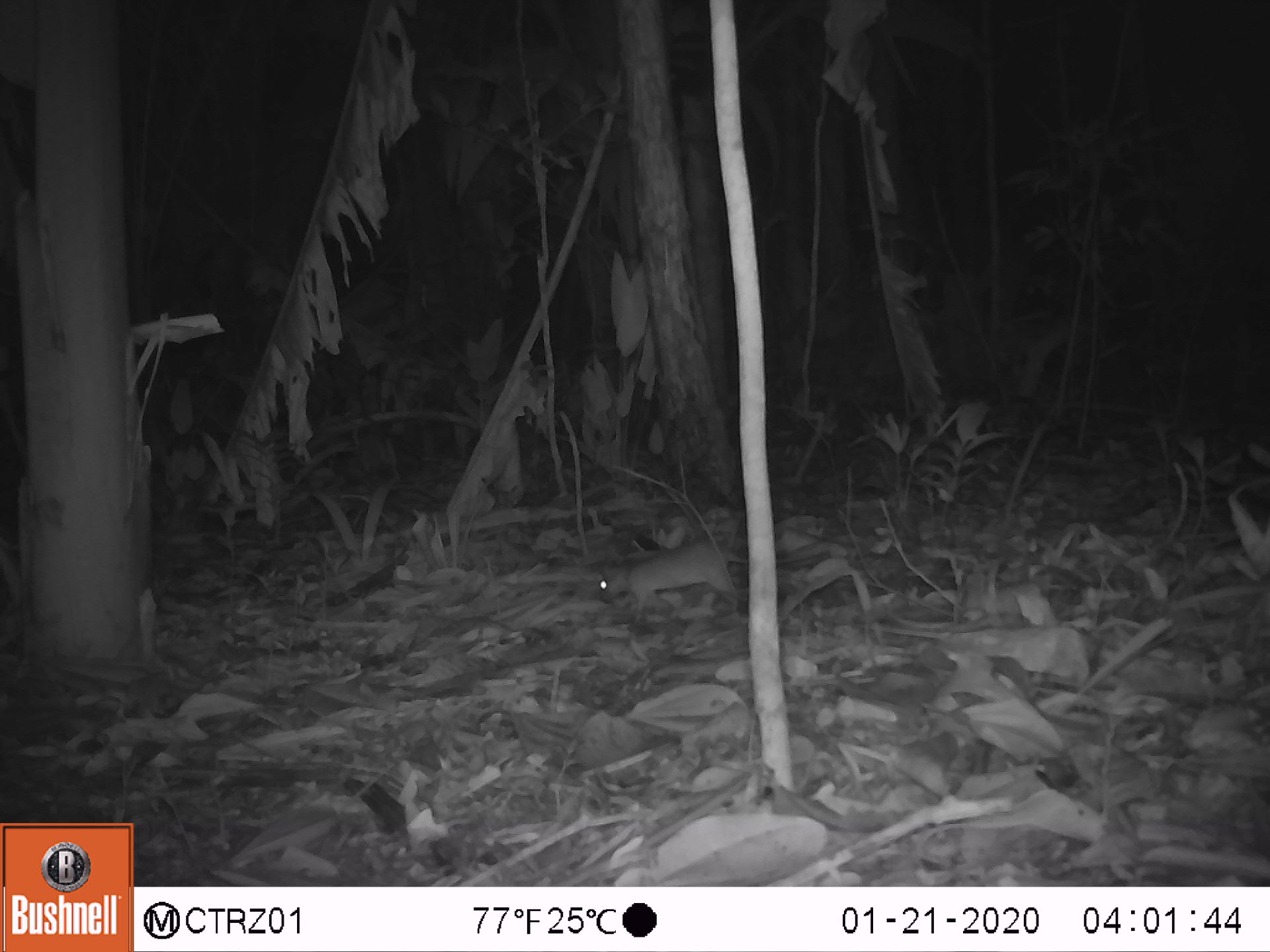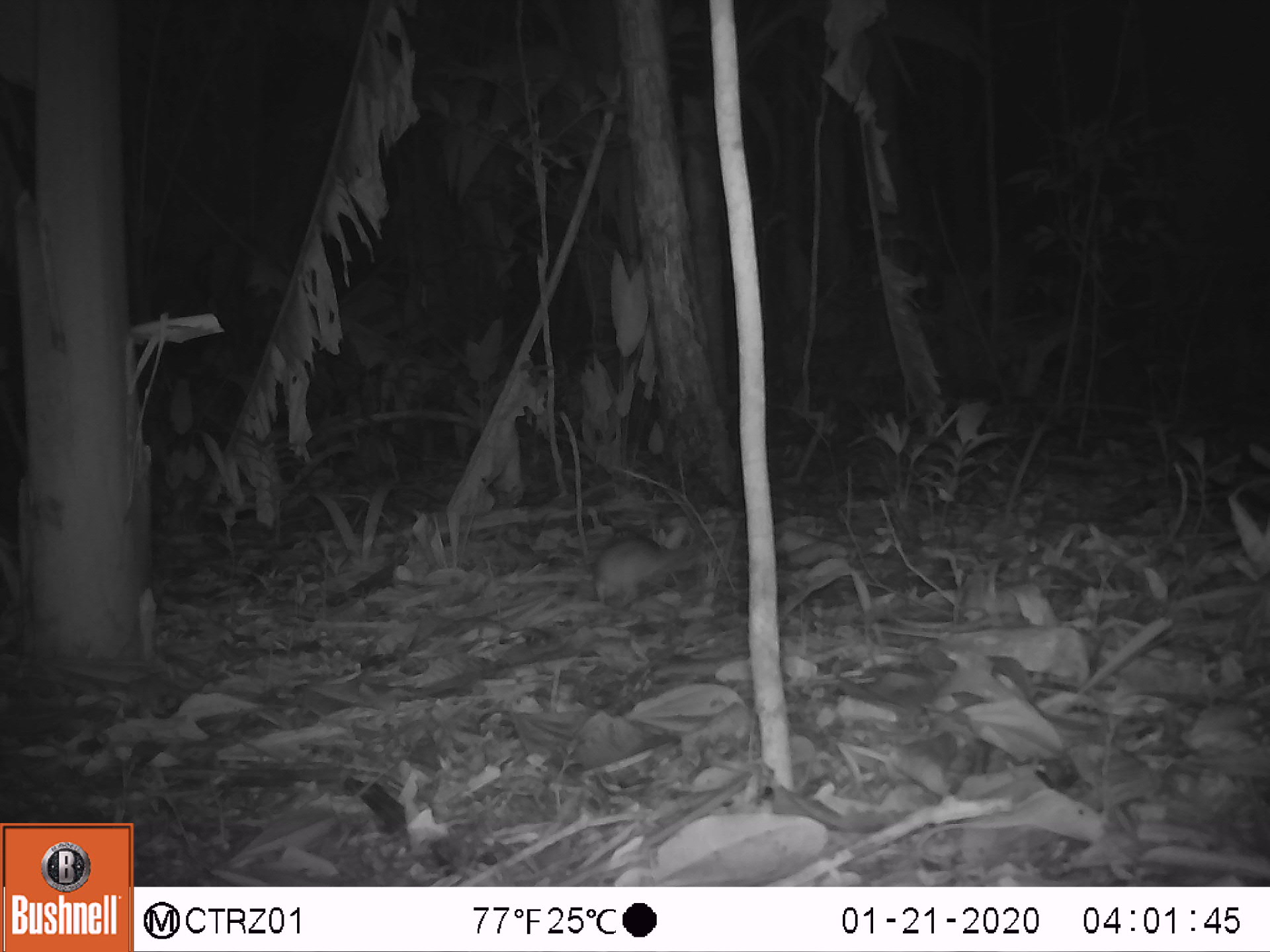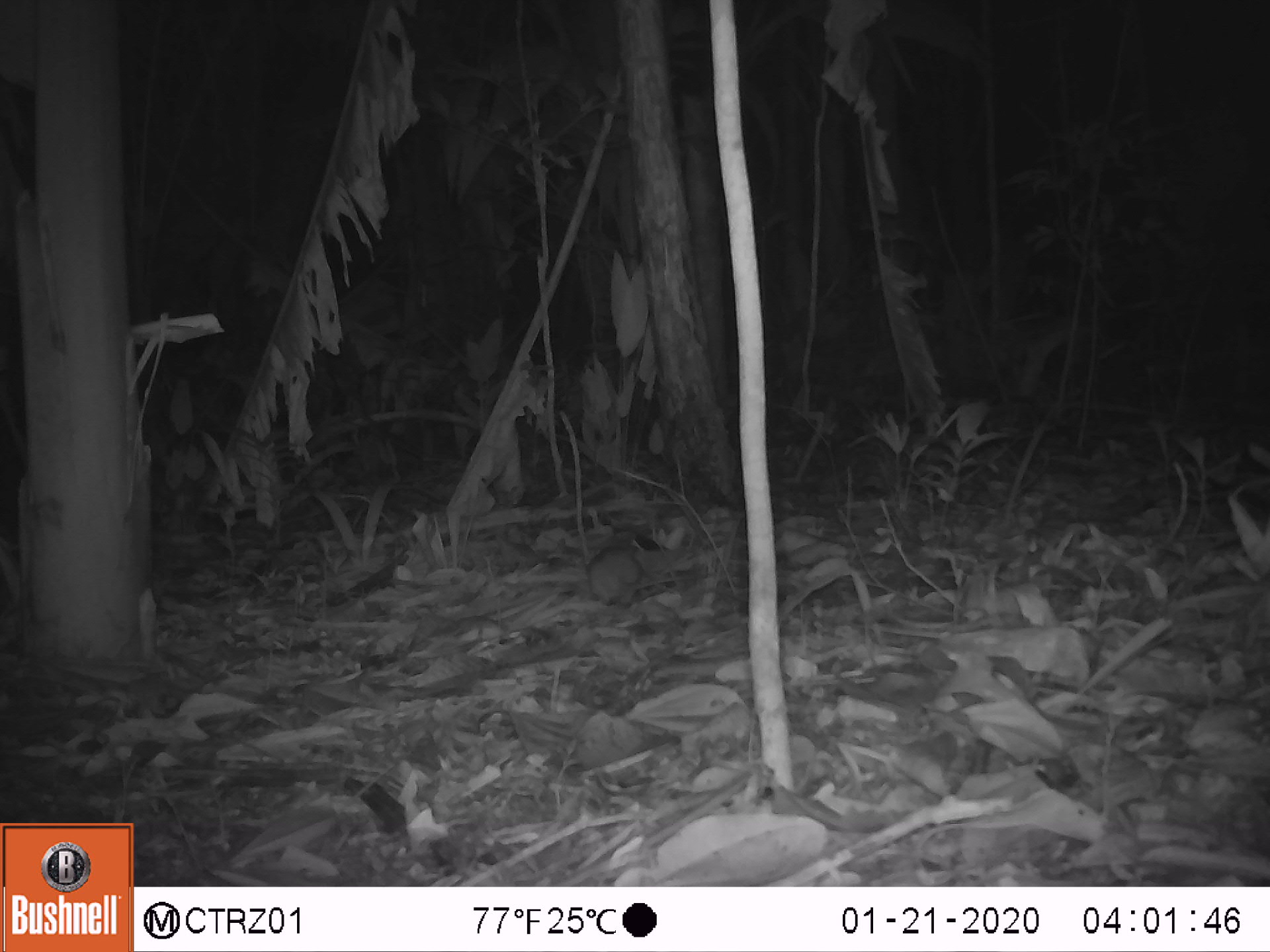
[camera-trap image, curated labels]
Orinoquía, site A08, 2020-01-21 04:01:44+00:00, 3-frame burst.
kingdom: Animalia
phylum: Chordata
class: Mammalia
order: Rodentia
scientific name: Rodentia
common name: rodent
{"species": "rodent (Rodentia)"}